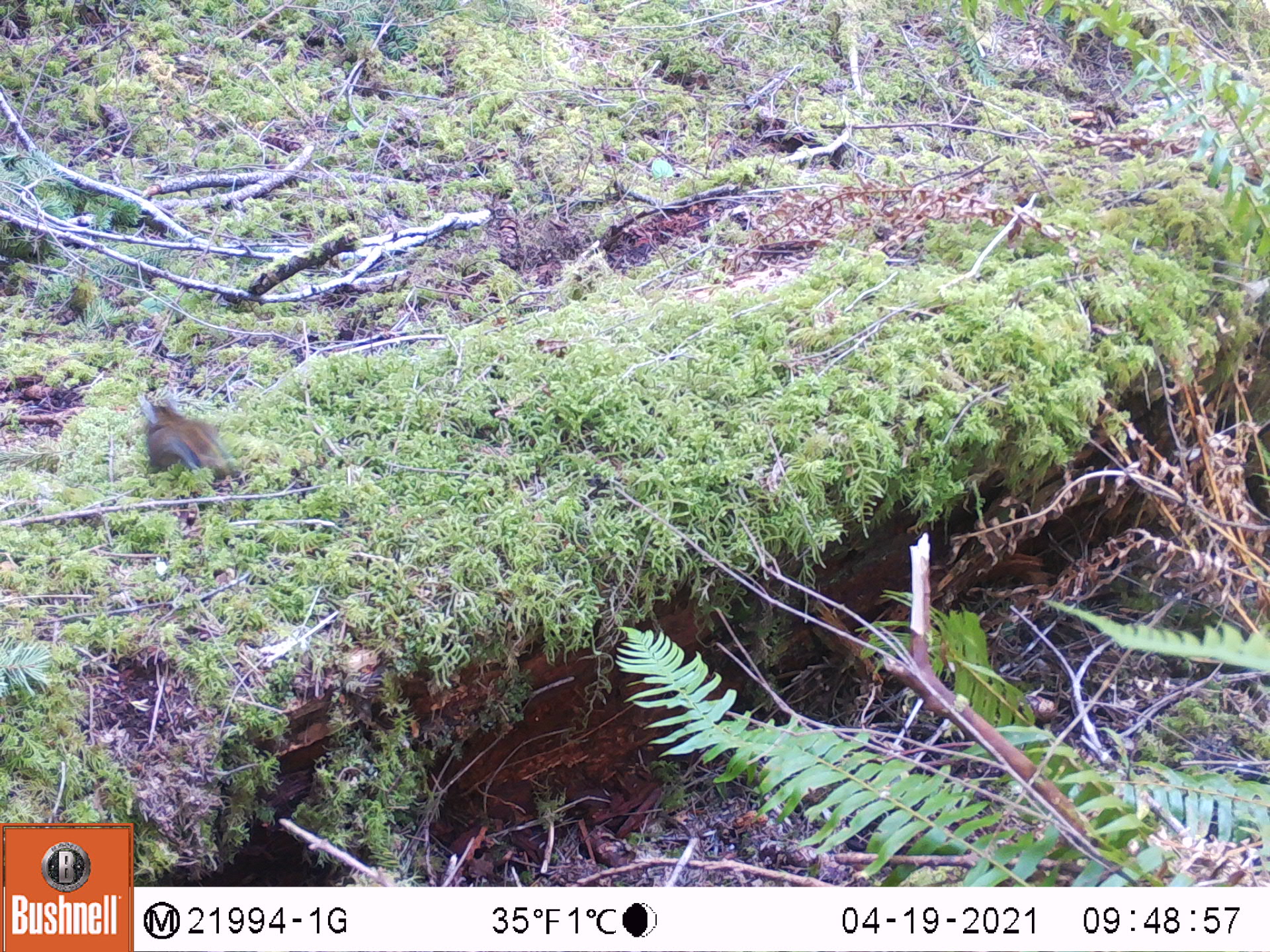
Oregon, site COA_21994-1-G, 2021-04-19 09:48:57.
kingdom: Animalia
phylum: Chordata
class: Mammalia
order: Rodentia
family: Sciuridae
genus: Neotamias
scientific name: Neotamias townsendii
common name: townsend's chipmunk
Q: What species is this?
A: Townsend's chipmunk (Neotamias townsendii).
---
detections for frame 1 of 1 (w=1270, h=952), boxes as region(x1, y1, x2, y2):
townsend's chipmunk: region(135, 398, 237, 480)